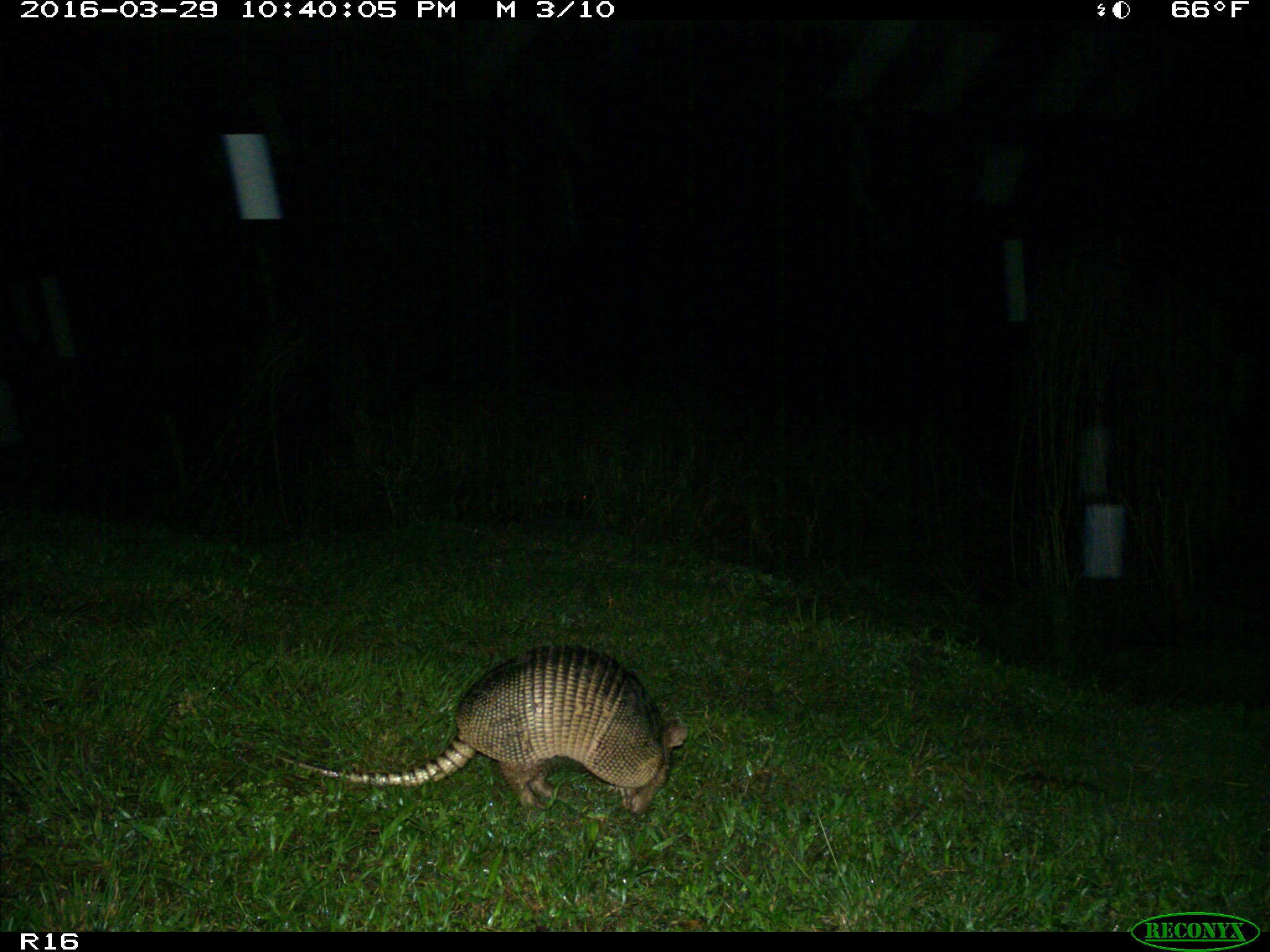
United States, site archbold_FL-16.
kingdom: Animalia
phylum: Chordata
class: Mammalia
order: Cingulata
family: Dasypodidae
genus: Dasypus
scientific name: Dasypus novemcinctus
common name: nine-banded armadillo